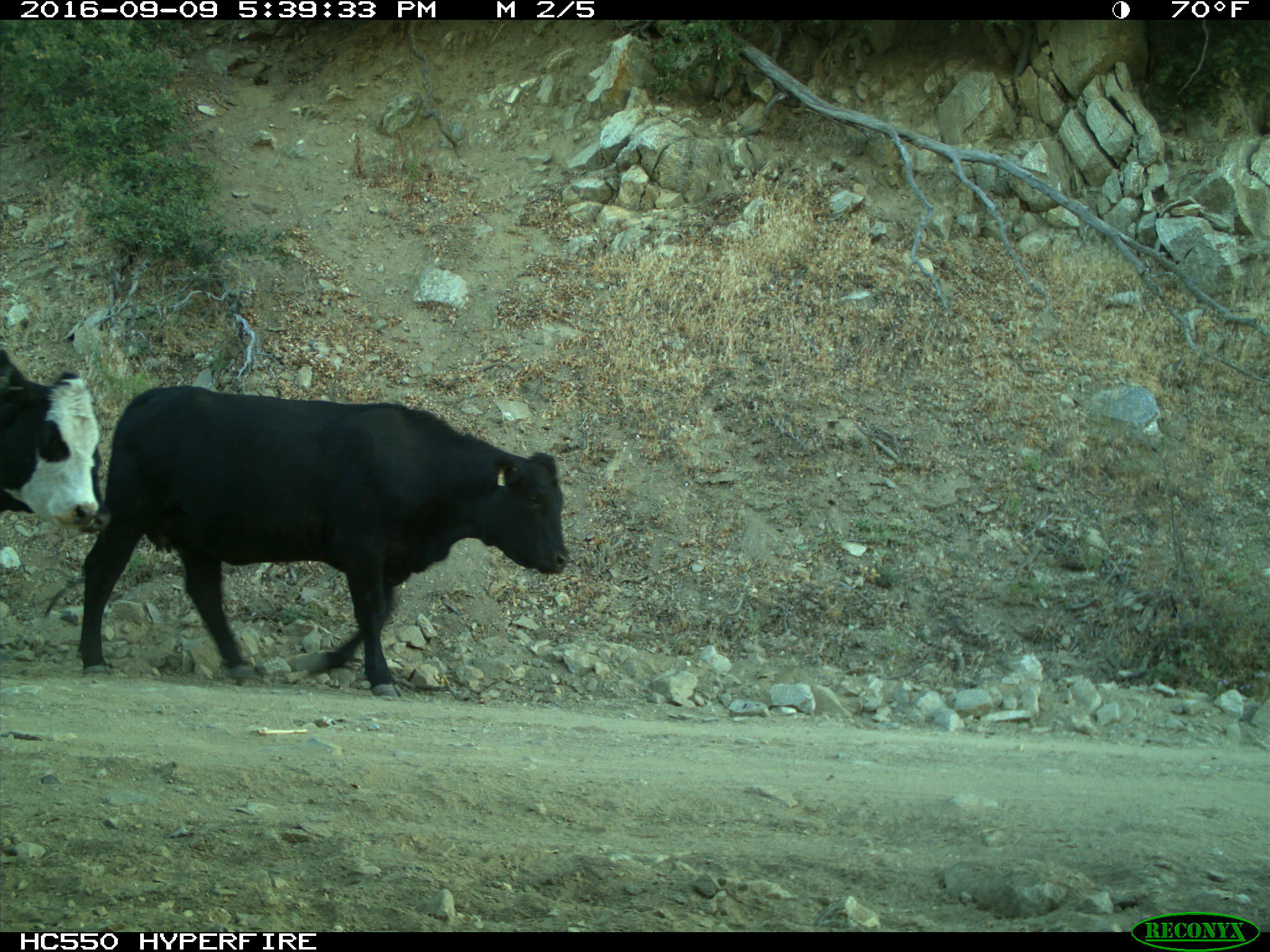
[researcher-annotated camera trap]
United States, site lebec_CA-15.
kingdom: Animalia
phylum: Chordata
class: Mammalia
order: Artiodactyla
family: Bovidae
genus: Bos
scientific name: Bos taurus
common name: domestic cow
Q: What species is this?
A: Bos taurus (domestic cow).